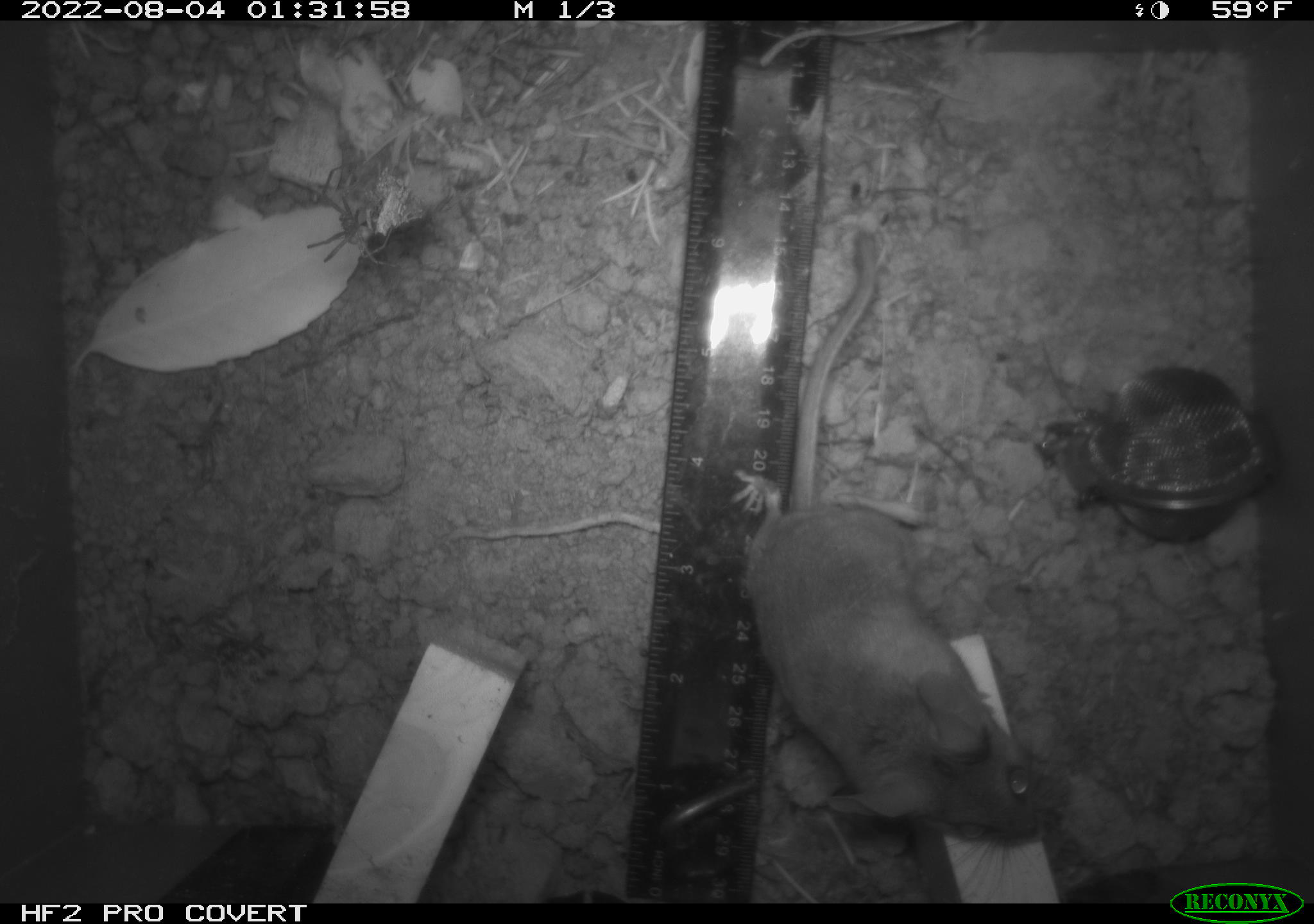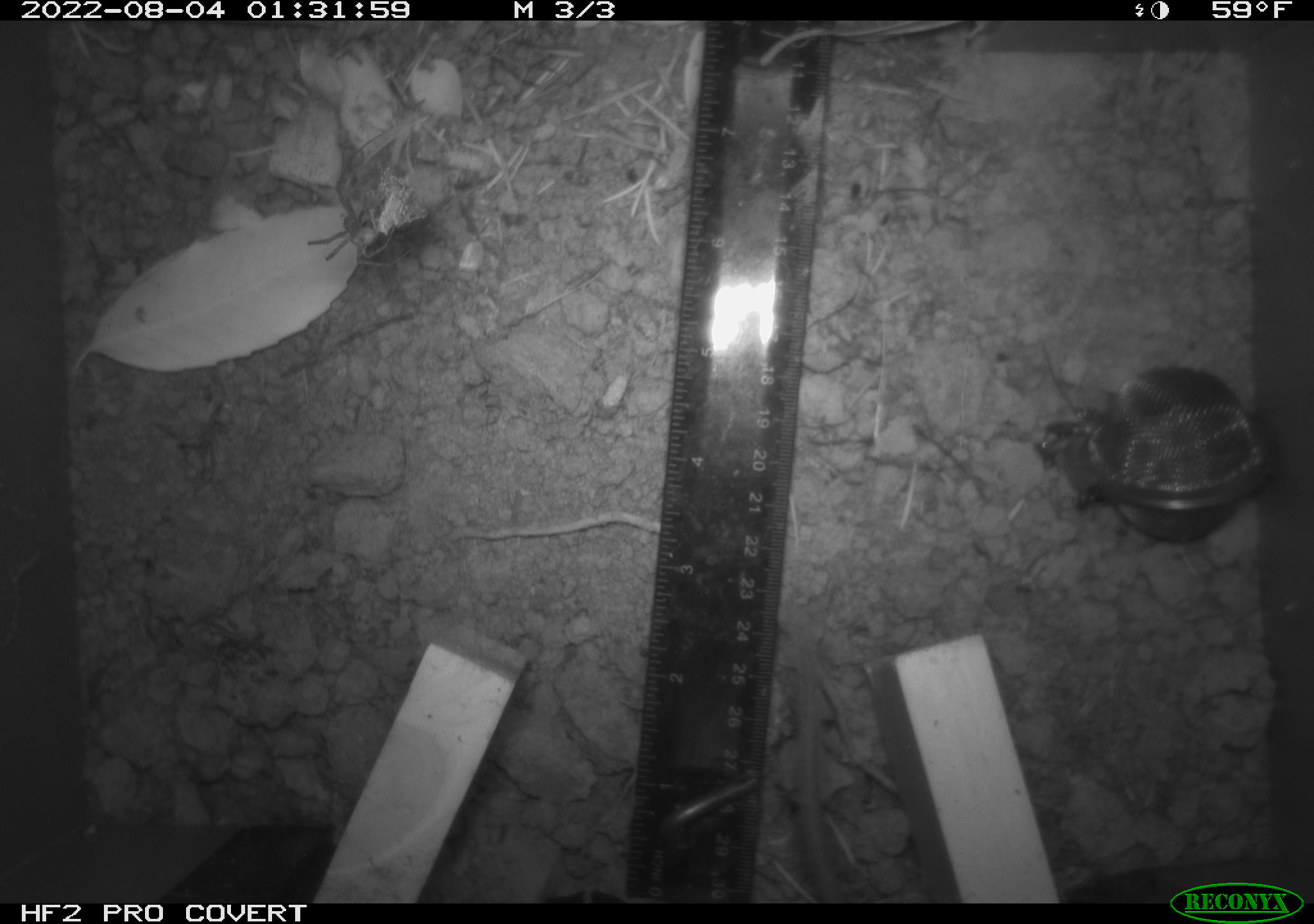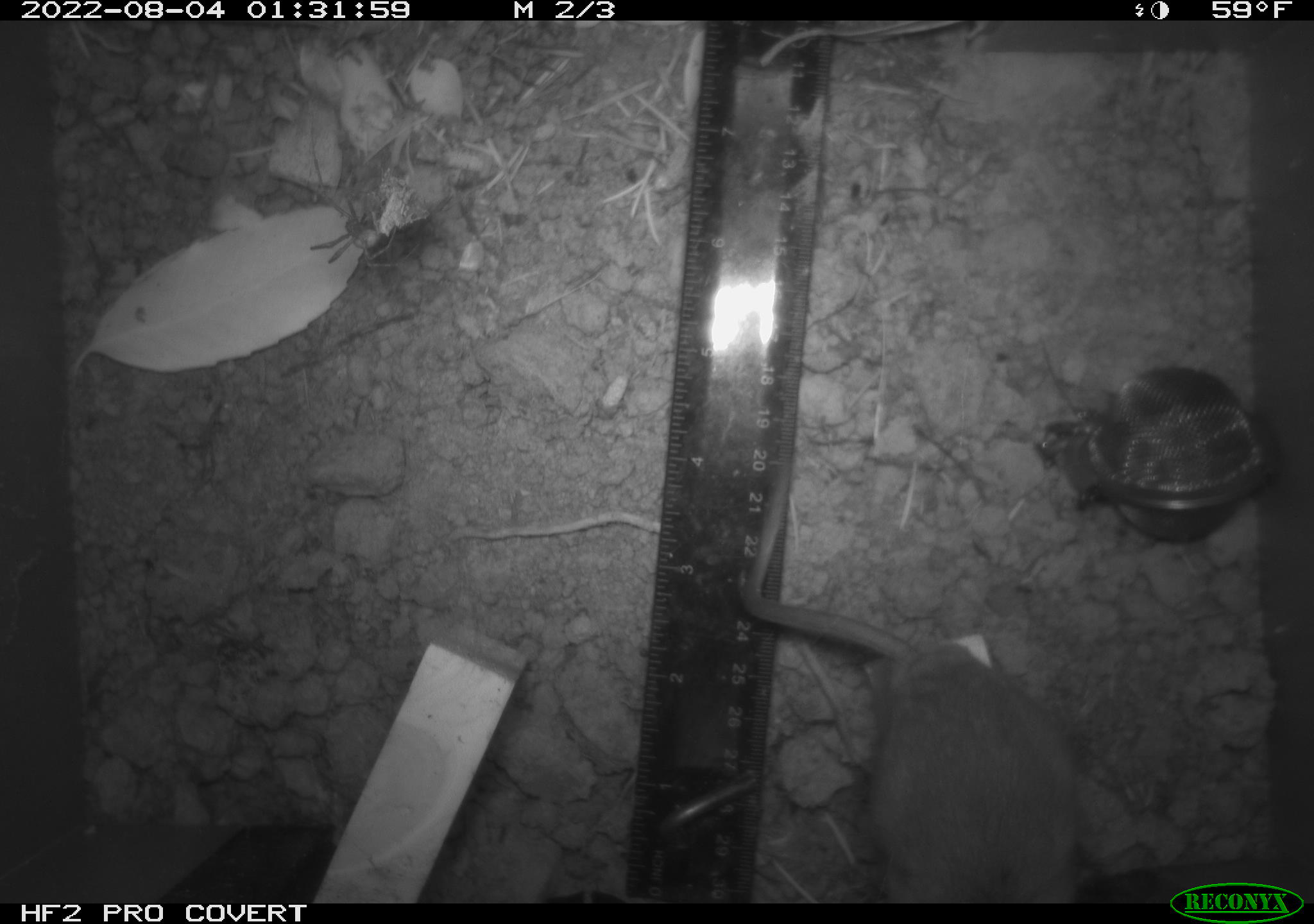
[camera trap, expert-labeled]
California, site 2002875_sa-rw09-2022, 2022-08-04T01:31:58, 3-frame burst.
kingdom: Animalia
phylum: Chordata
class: Mammalia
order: Rodentia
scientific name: Rodentia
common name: rodent